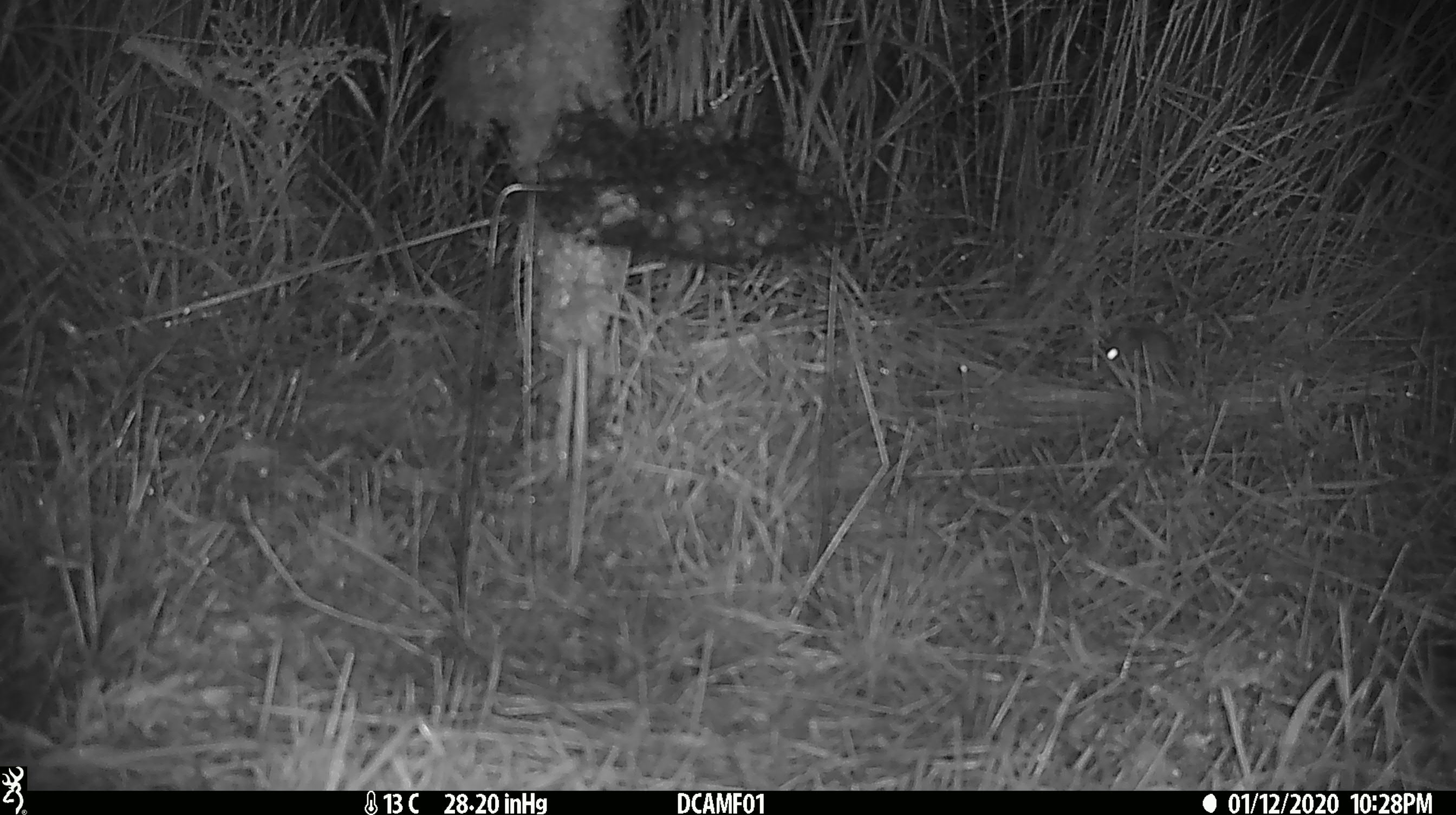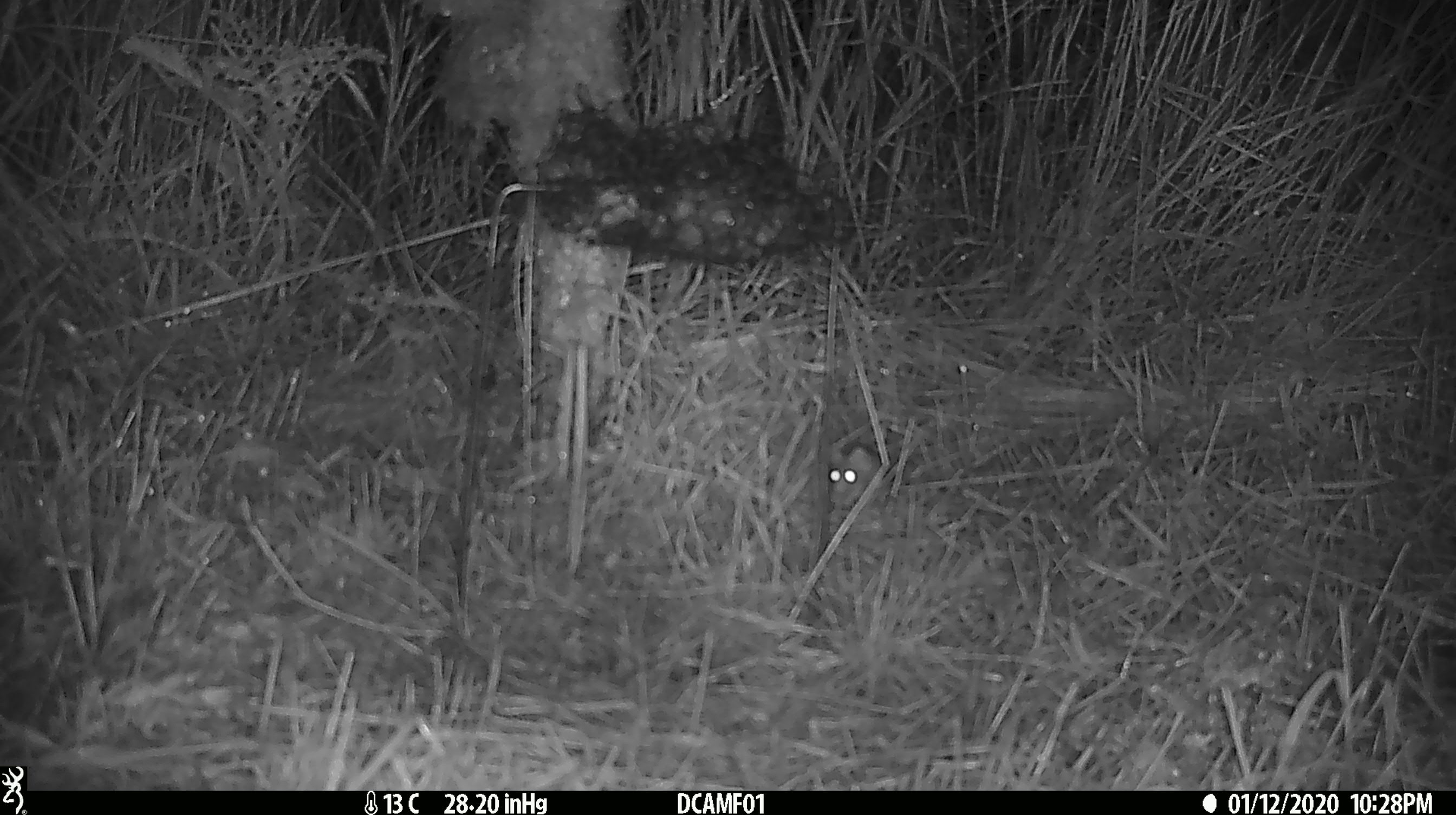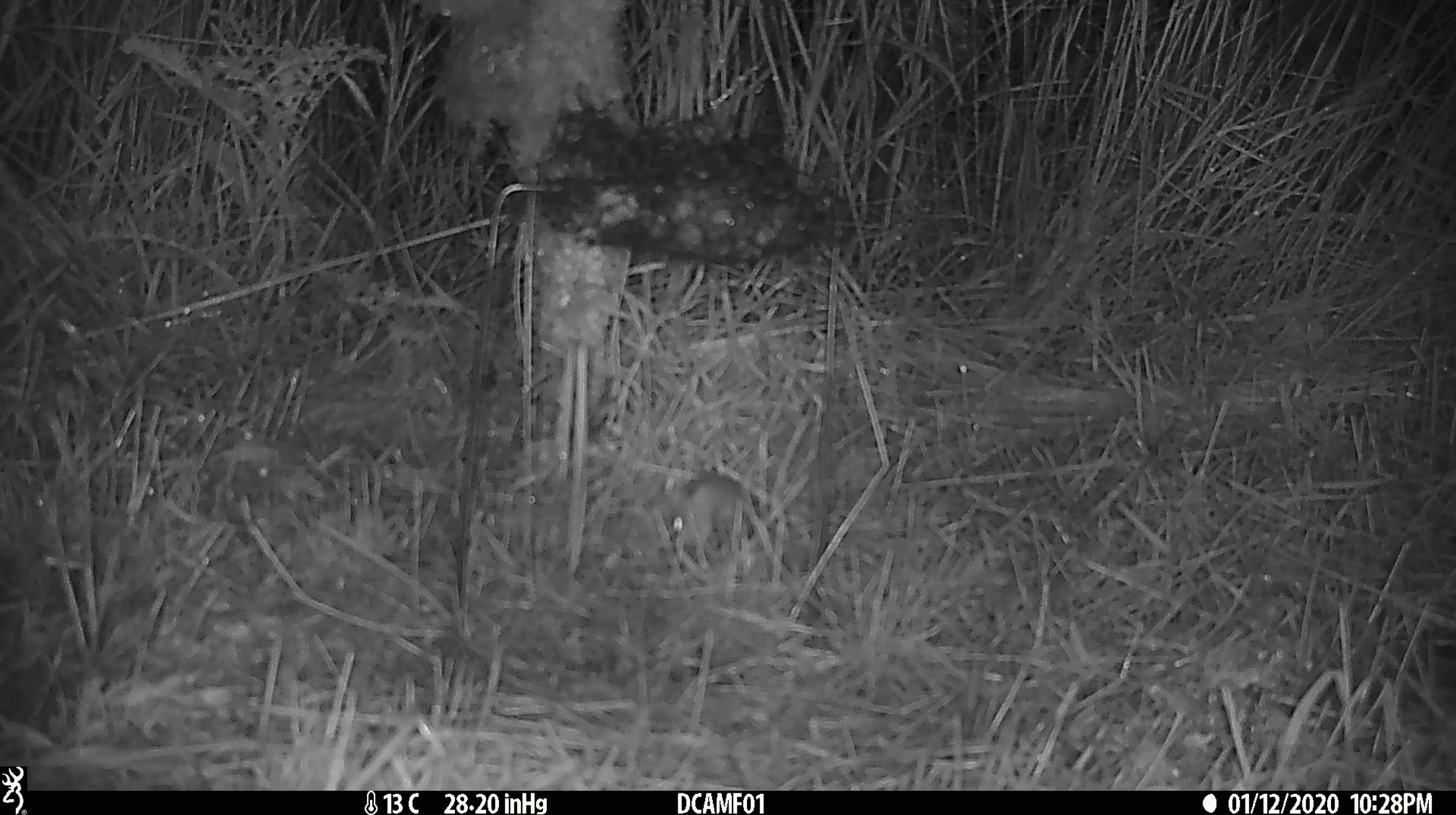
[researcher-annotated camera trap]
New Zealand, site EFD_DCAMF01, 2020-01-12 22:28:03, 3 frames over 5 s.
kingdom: Animalia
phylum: Chordata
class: Mammalia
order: Rodentia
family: Muridae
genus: Mus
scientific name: Mus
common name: mouse